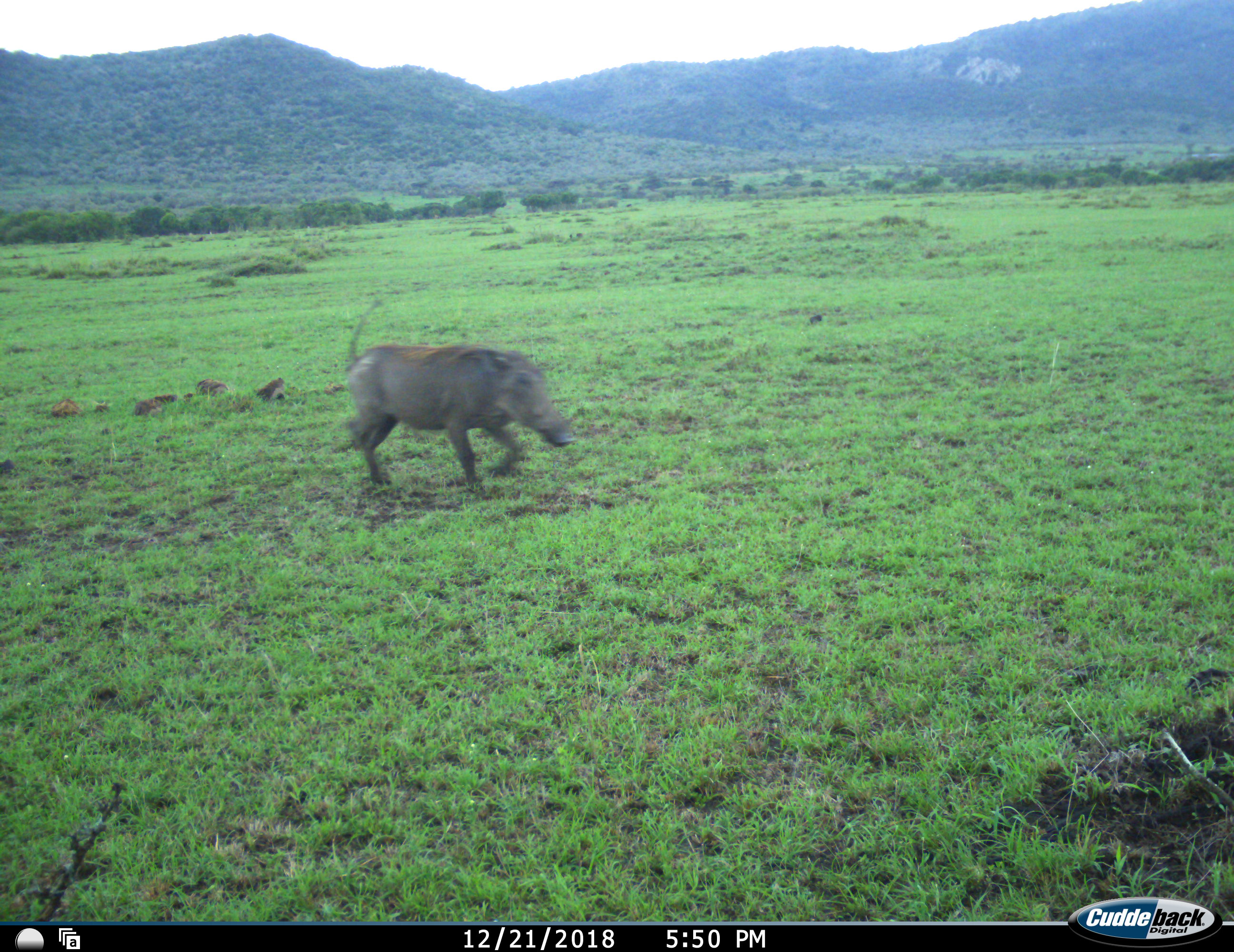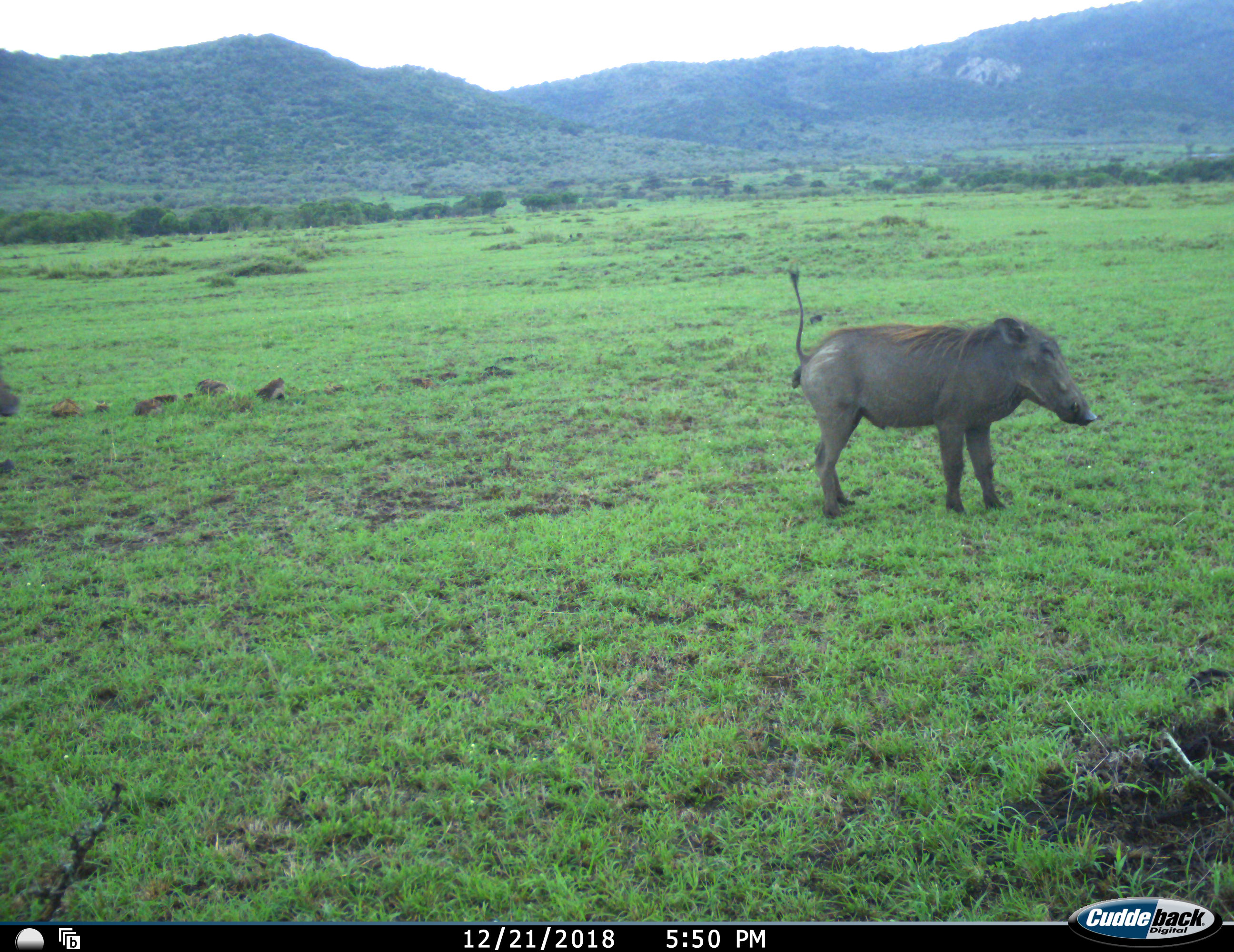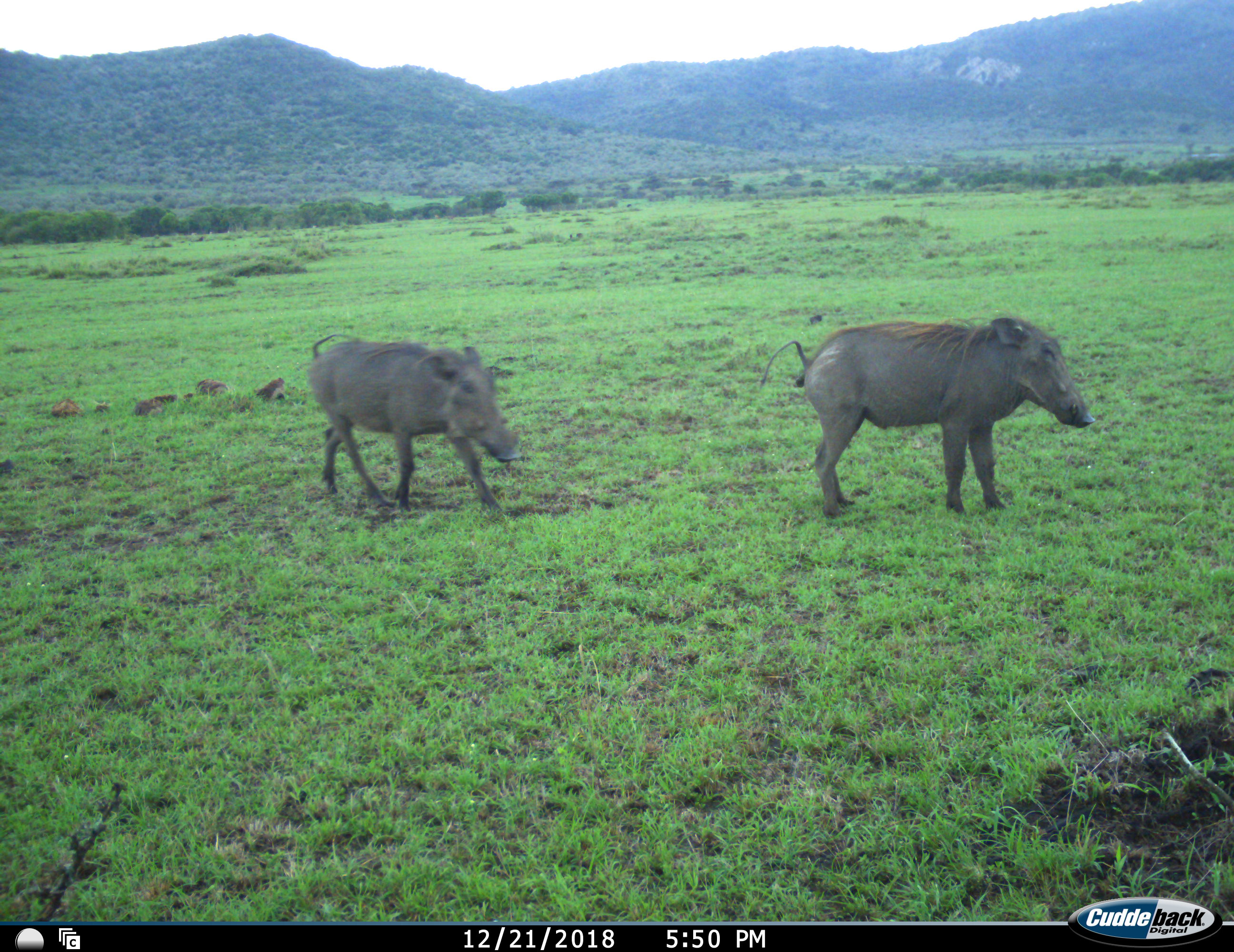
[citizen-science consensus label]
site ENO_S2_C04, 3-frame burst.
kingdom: Animalia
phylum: Chordata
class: Mammalia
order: Artiodactyla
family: Suidae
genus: Phacochoerus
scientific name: Phacochoerus africanus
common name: warthog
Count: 2.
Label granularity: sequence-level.